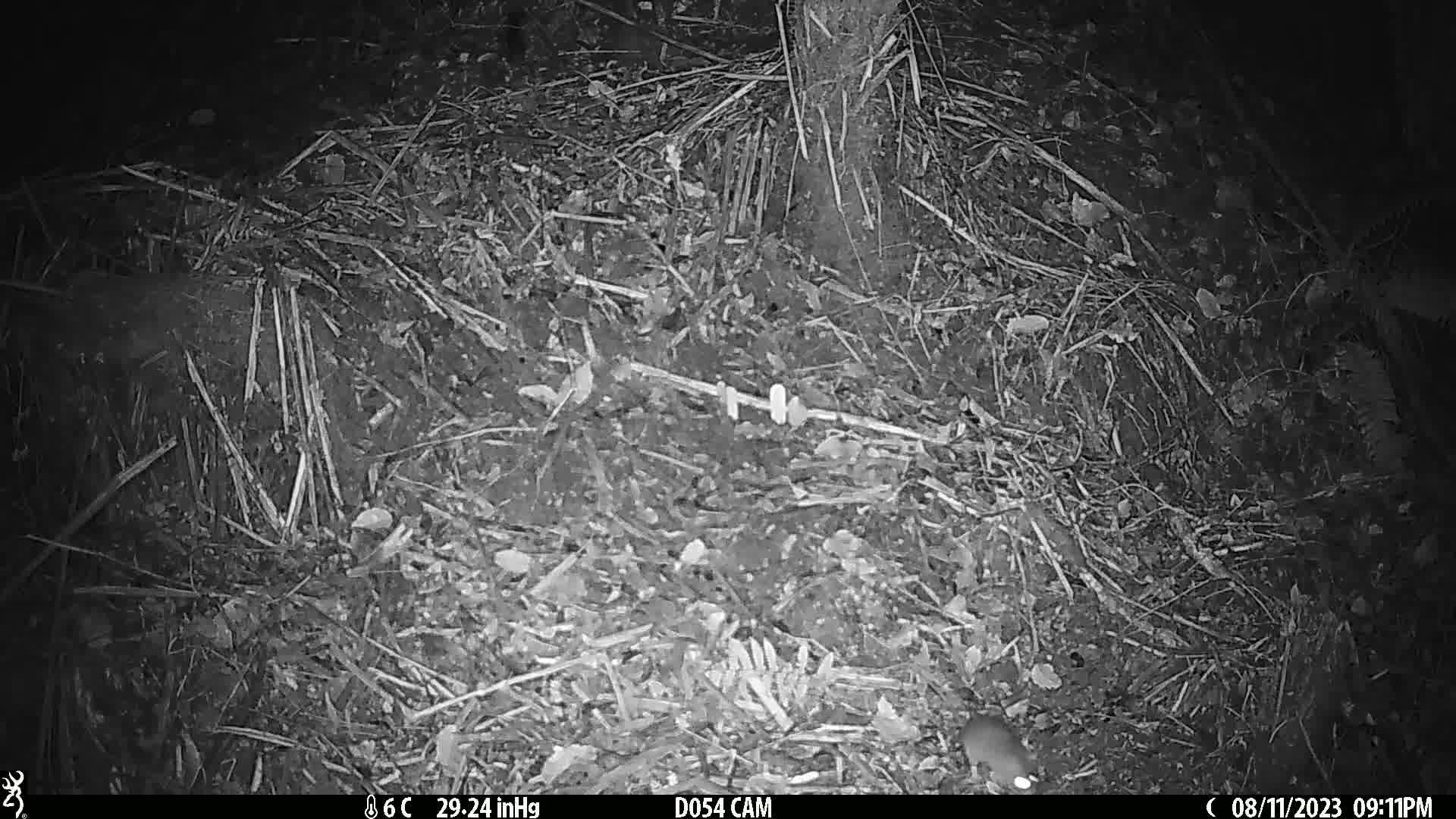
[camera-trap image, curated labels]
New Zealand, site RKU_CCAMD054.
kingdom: Animalia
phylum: Chordata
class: Mammalia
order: Rodentia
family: Muridae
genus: Rattus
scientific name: Rattus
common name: rat